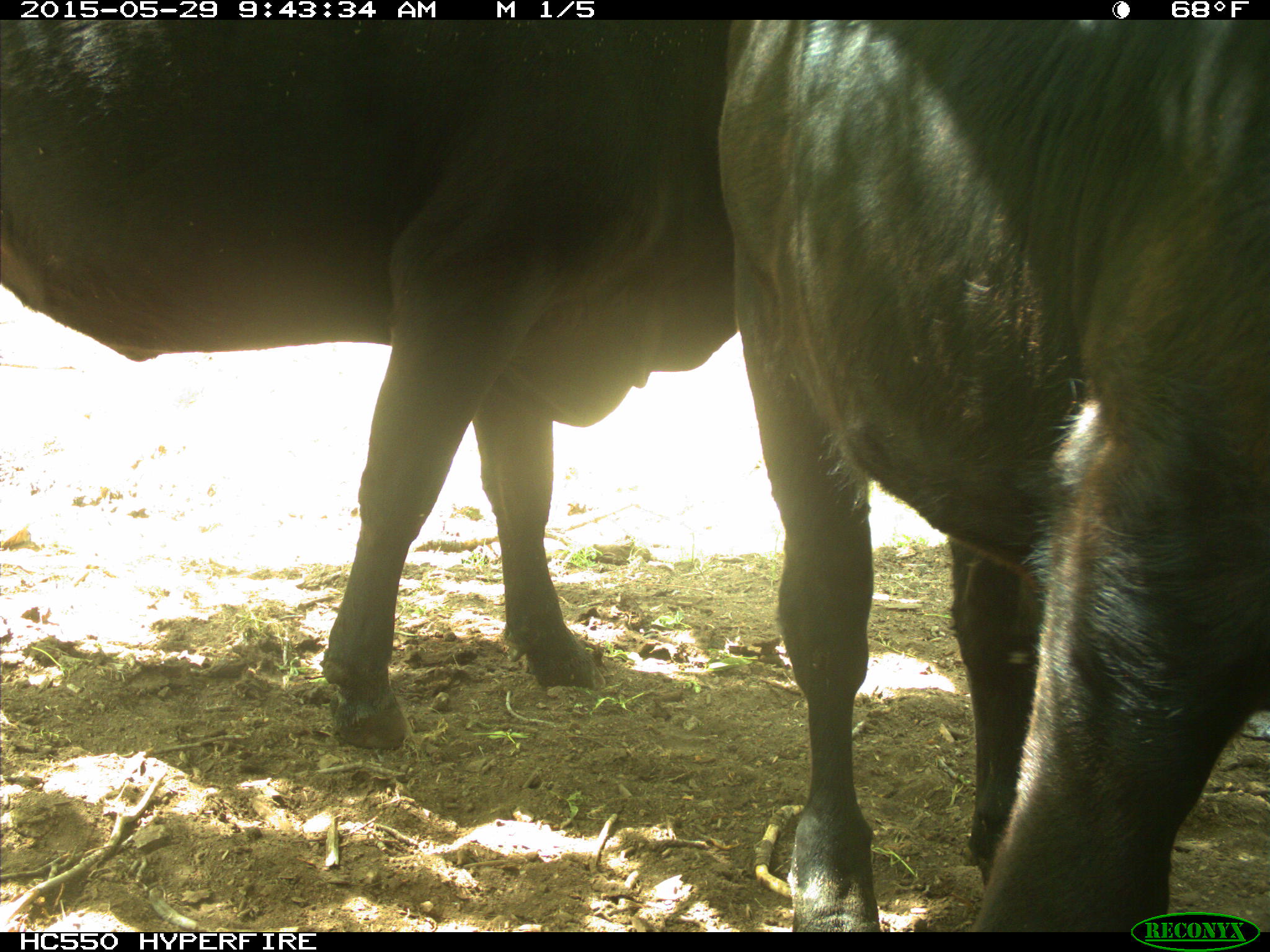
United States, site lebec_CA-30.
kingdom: Animalia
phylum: Chordata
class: Mammalia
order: Artiodactyla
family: Bovidae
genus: Bos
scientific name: Bos taurus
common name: domestic cow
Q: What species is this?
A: Bos taurus (domestic cow).